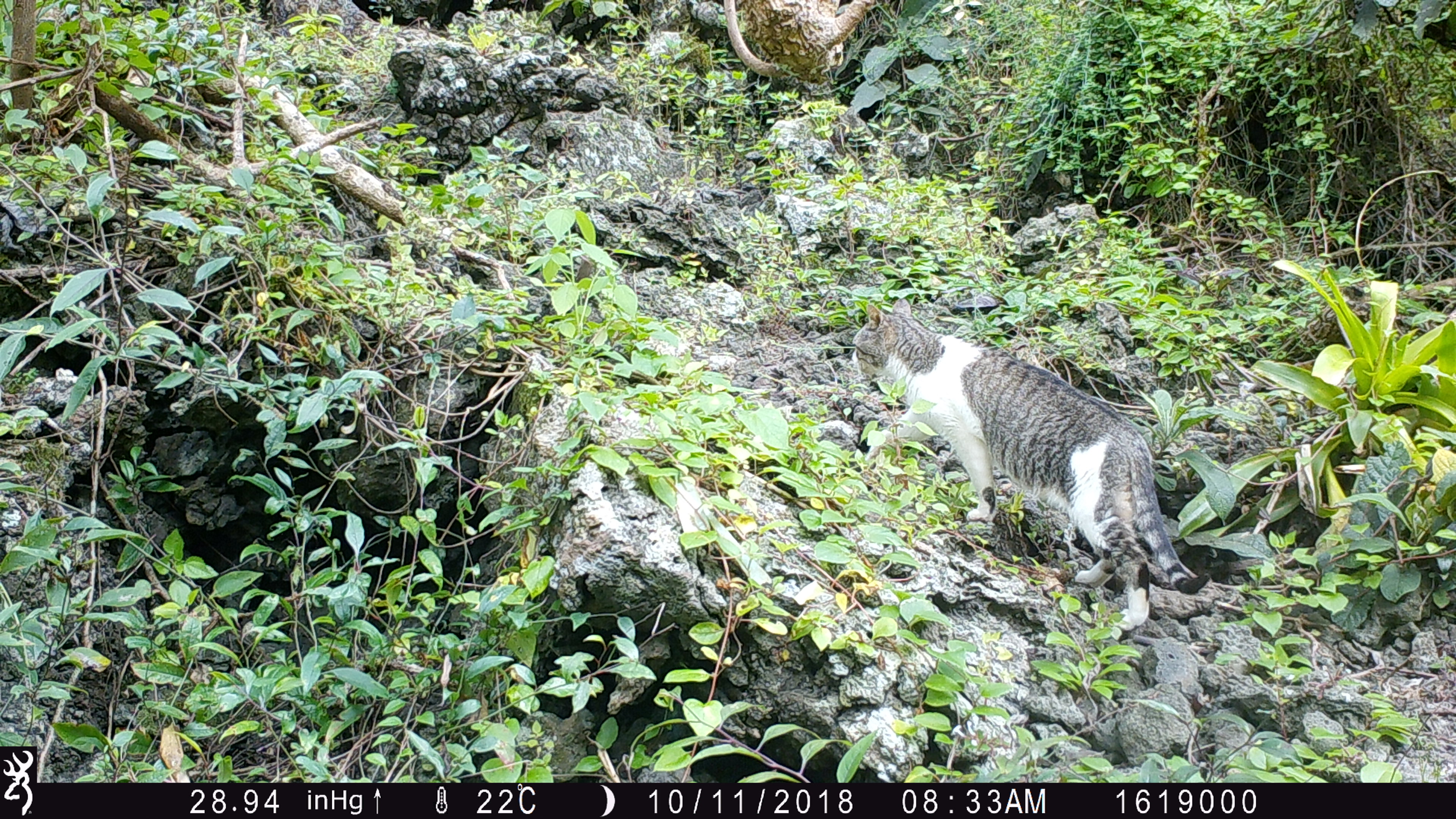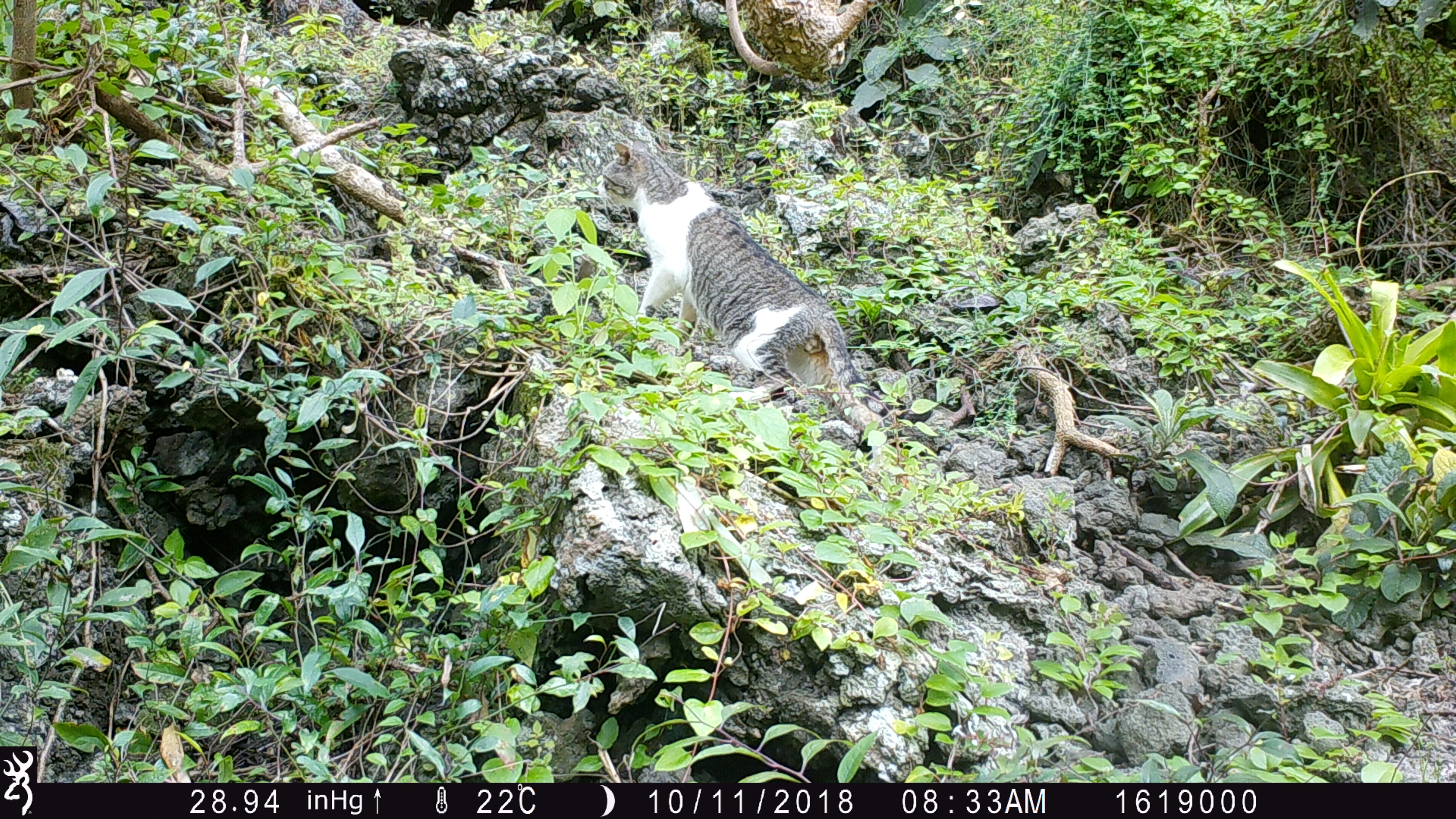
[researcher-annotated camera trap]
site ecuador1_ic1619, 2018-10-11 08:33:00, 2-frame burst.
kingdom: Animalia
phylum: Chordata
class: Mammalia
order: Carnivora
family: Felidae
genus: Felis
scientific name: Felis catus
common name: cat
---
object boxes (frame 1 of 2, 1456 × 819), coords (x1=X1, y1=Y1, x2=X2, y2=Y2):
cat: (x1=843, y1=301, x2=1193, y2=628)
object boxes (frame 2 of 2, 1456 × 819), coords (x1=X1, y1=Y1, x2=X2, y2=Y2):
cat: (x1=591, y1=120, x2=899, y2=443)